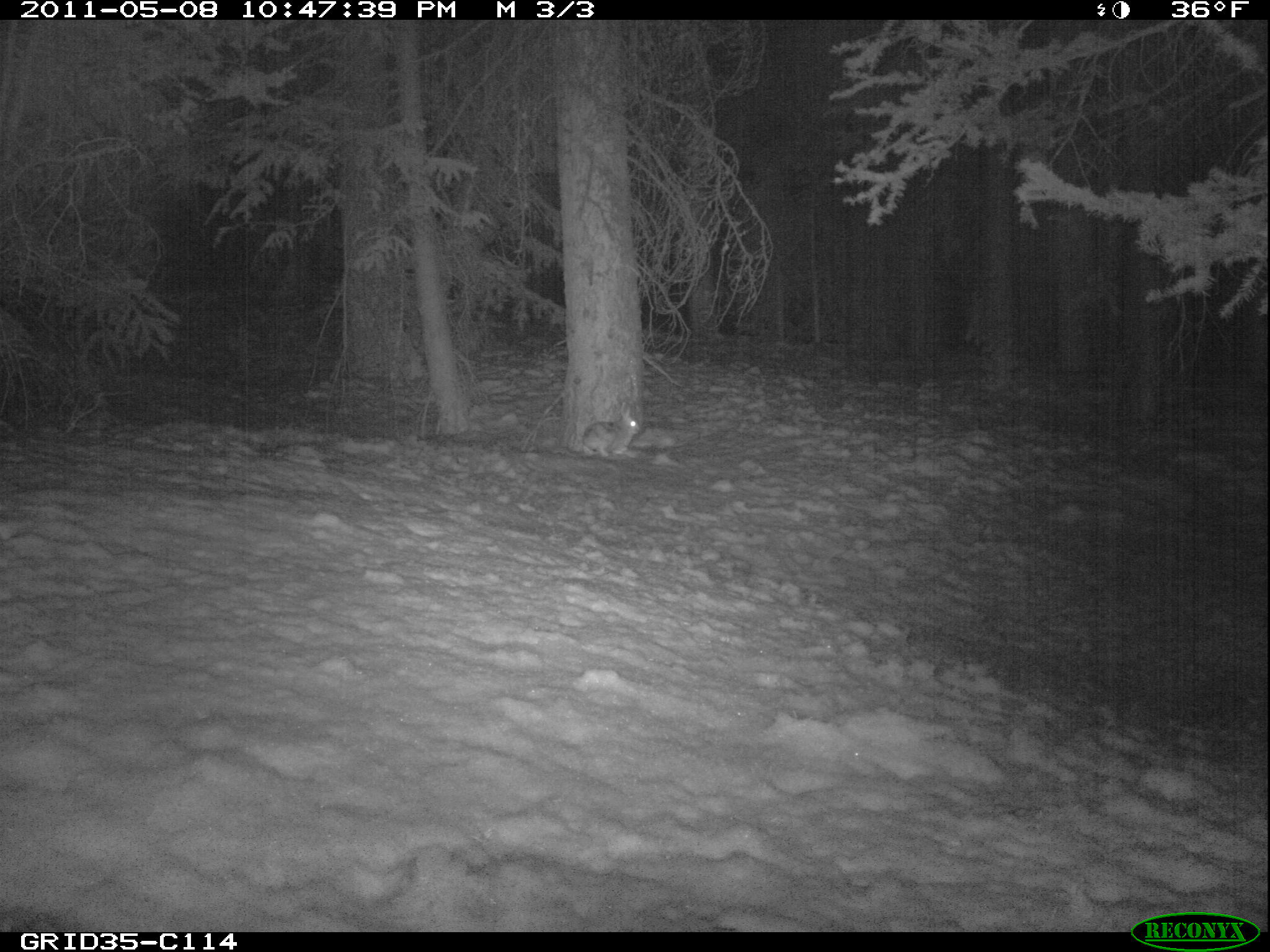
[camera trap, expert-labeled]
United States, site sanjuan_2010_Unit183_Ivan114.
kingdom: Animalia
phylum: Chordata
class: Mammalia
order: Lagomorpha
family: Leporidae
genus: Lepus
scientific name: Lepus americanus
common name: snowshoe hare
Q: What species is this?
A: Lepus americanus (snowshoe hare).